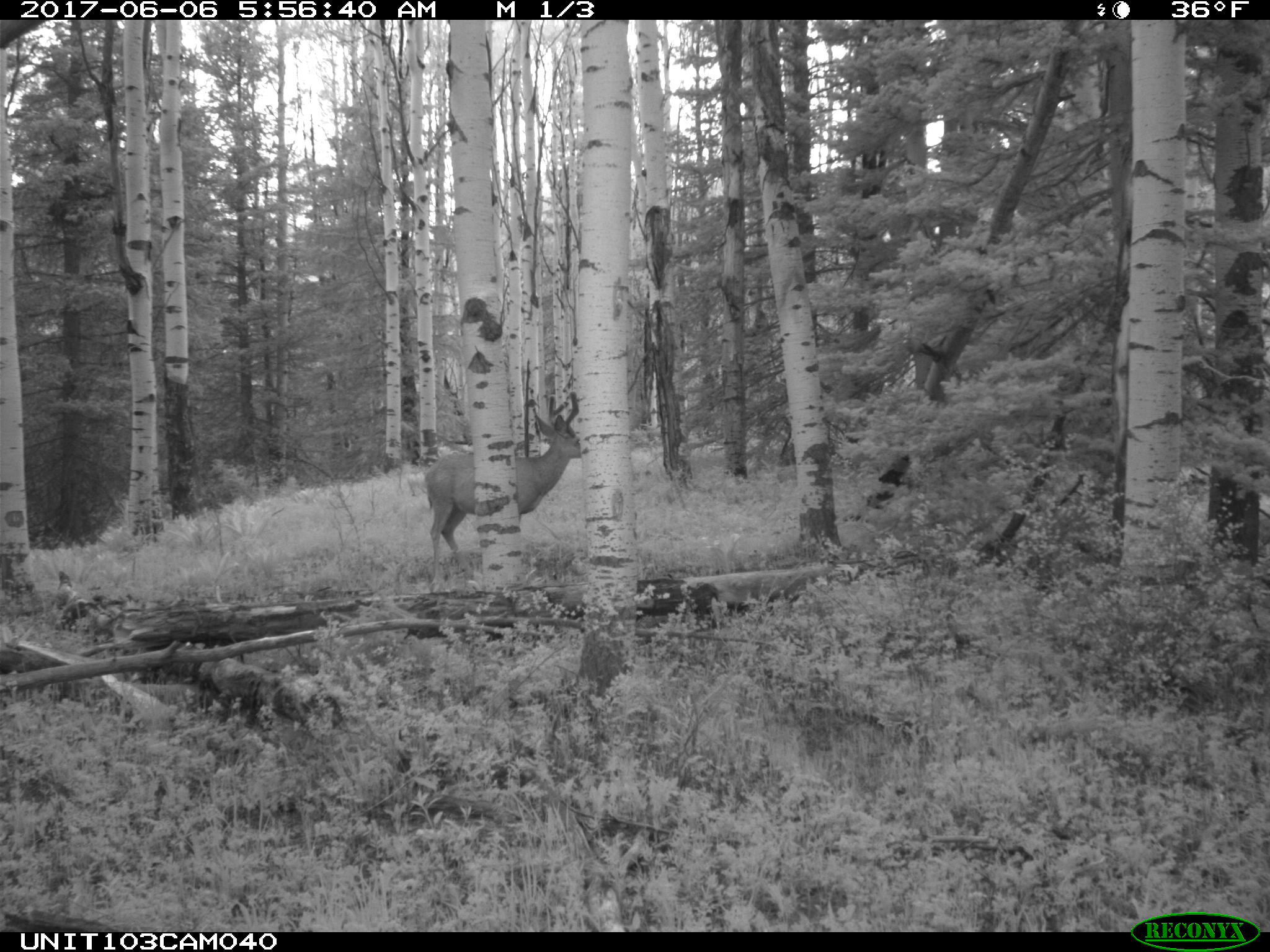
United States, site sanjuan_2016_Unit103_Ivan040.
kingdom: Animalia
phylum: Chordata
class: Mammalia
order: Artiodactyla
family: Cervidae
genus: Odocoileus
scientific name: Odocoileus hemionus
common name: mule deer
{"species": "Odocoileus hemionus (mule deer)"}